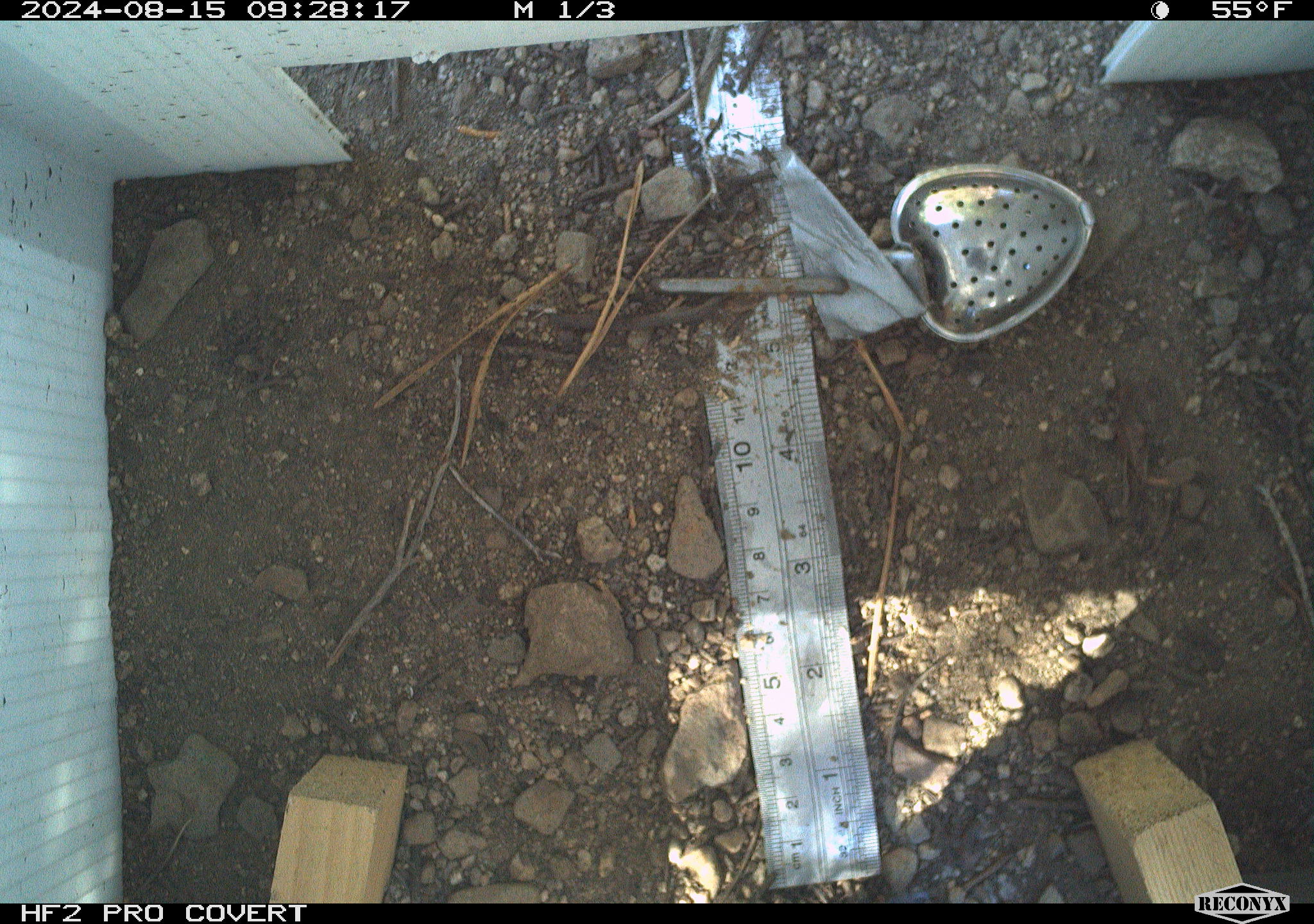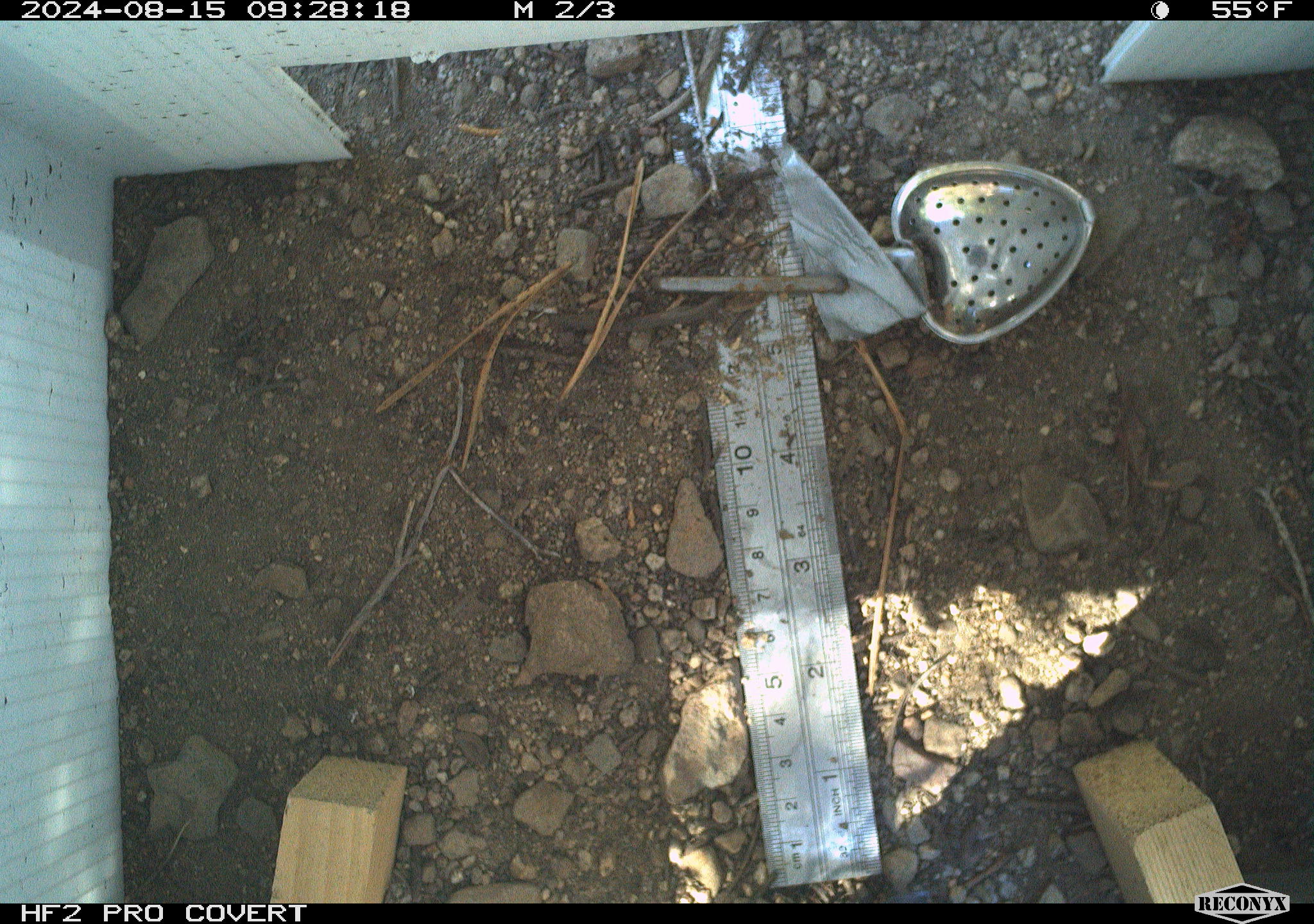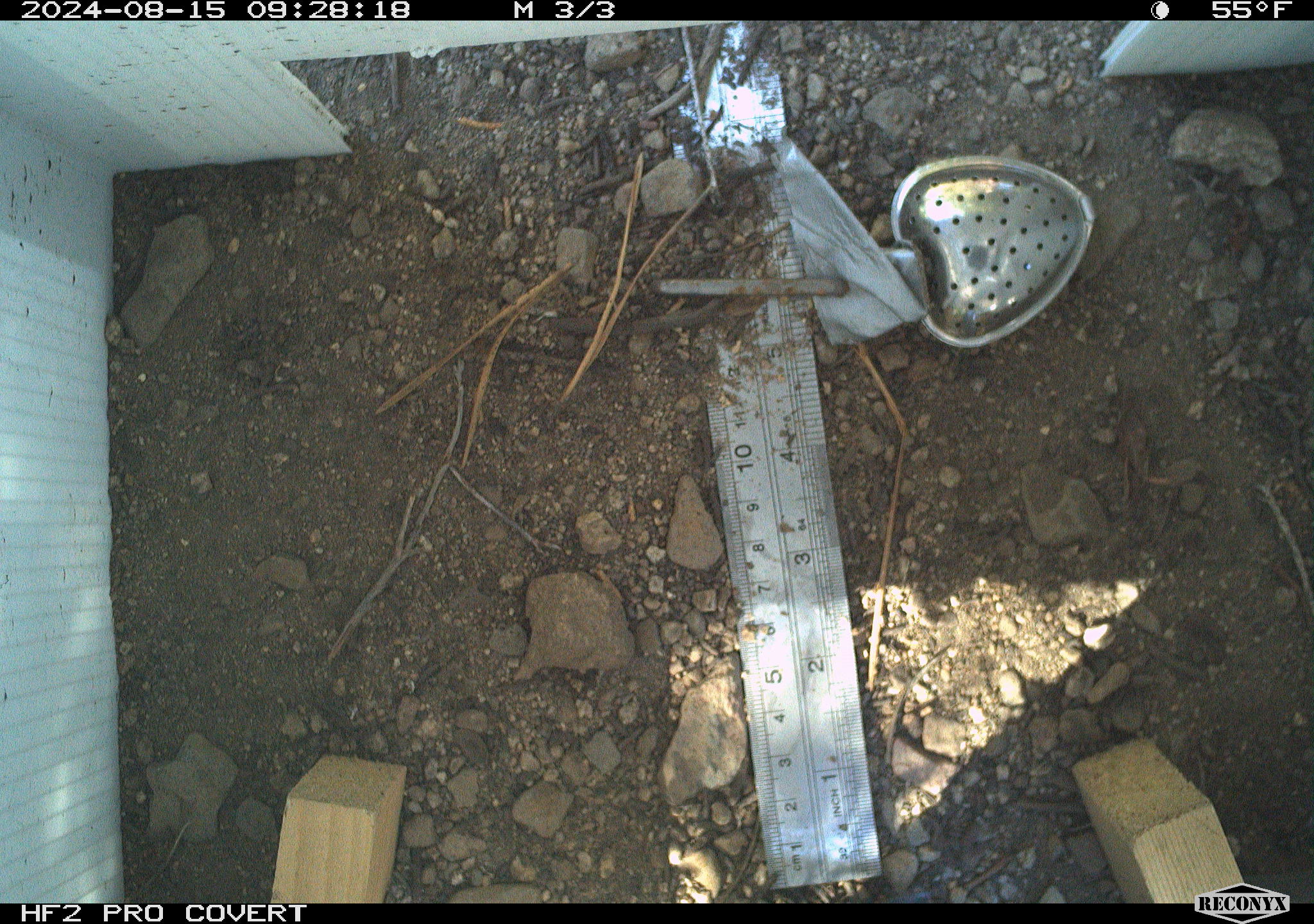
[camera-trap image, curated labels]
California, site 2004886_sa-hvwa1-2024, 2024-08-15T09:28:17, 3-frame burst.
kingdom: Animalia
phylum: Chordata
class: Mammalia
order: Rodentia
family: Sciuridae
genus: Neotamias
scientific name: Neotamias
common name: western chipmunks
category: neotamias species